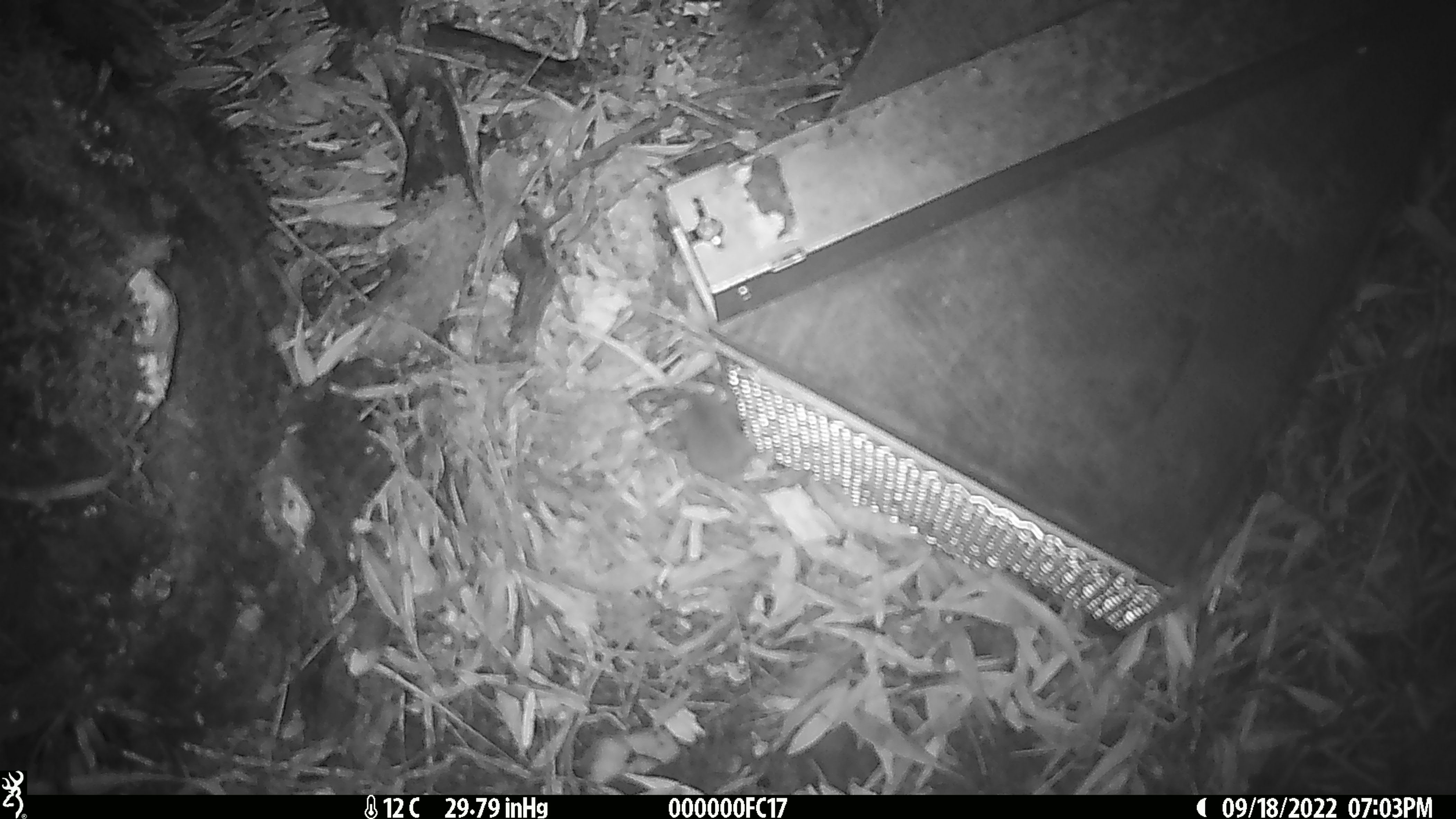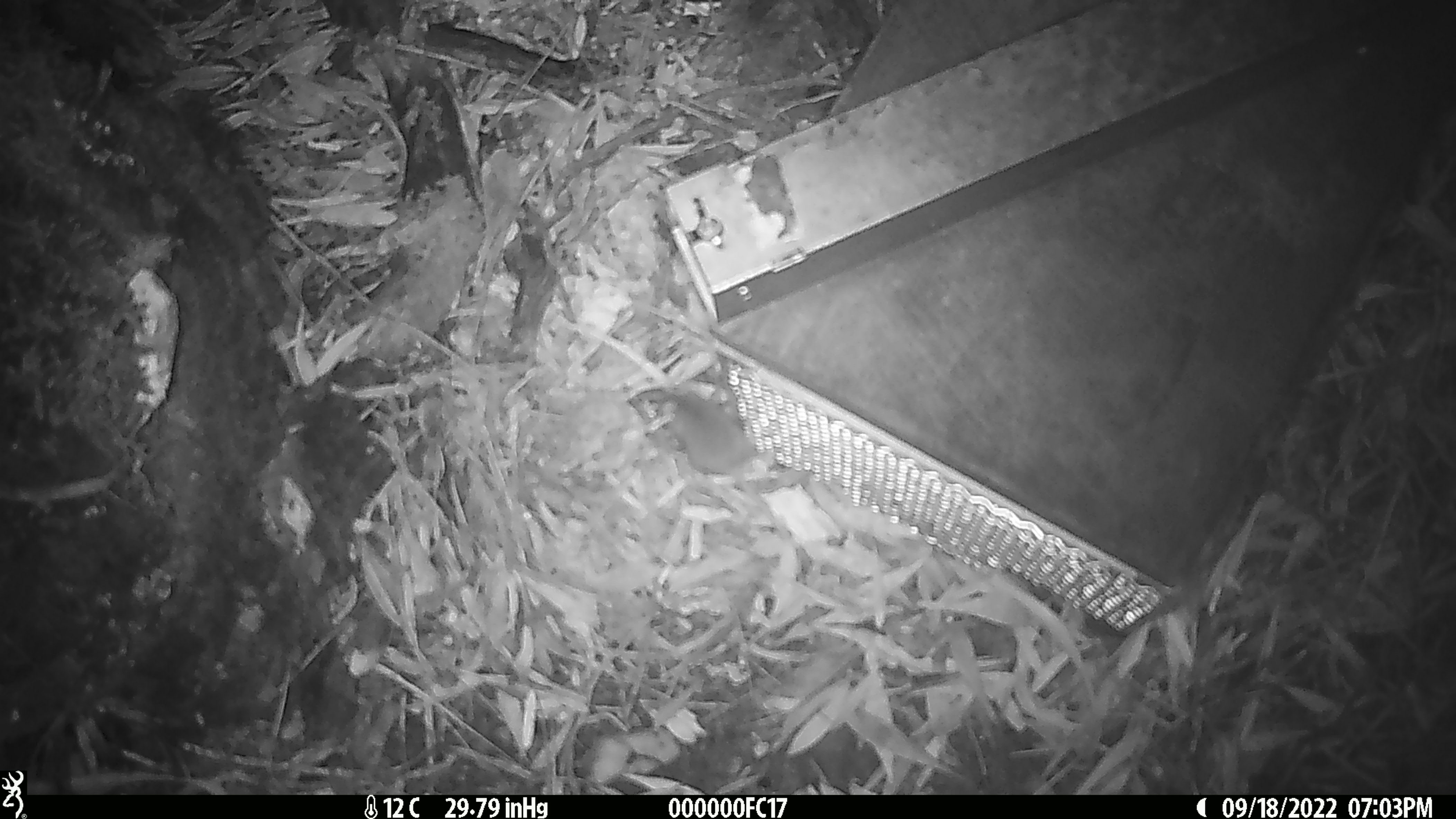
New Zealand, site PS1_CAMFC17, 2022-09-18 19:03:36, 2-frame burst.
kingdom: Animalia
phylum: Chordata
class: Mammalia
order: Rodentia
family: Muridae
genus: Mus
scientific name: Mus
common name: mouse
Mouse (Mus).